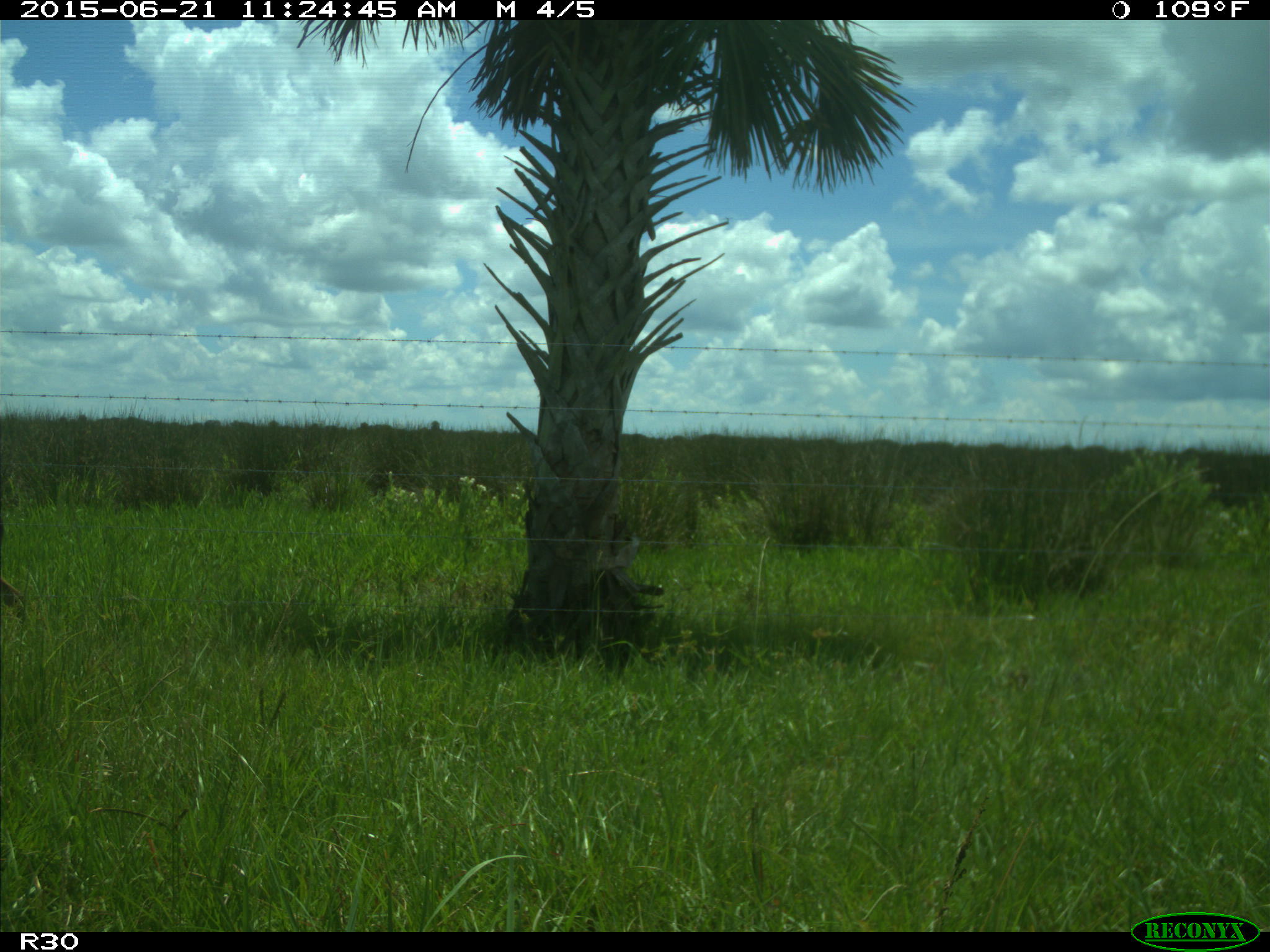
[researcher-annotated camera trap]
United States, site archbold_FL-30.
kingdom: Animalia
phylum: Chordata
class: Mammalia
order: Artiodactyla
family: Cervidae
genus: Odocoileus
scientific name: Odocoileus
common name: deer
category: unidentified deer